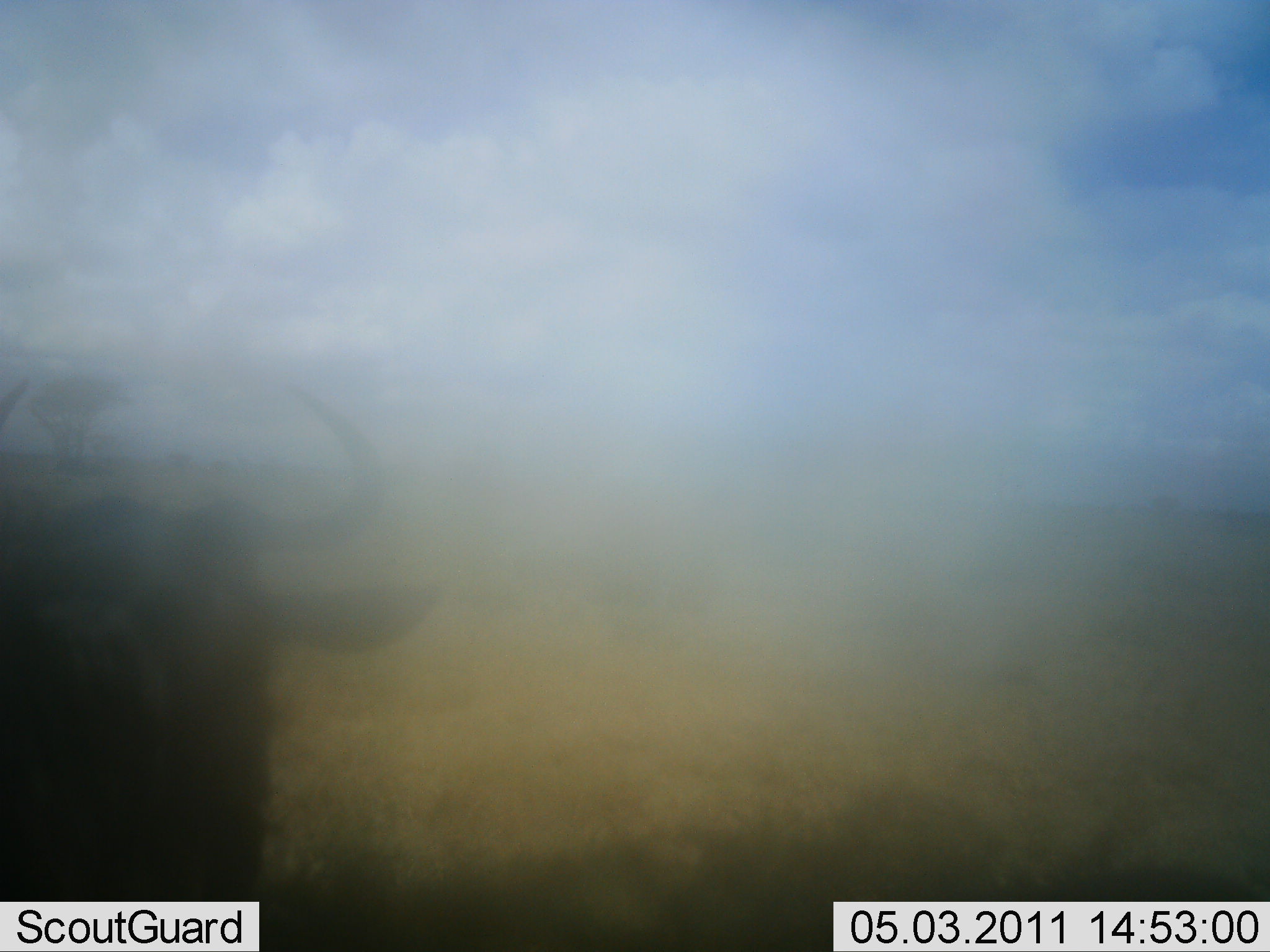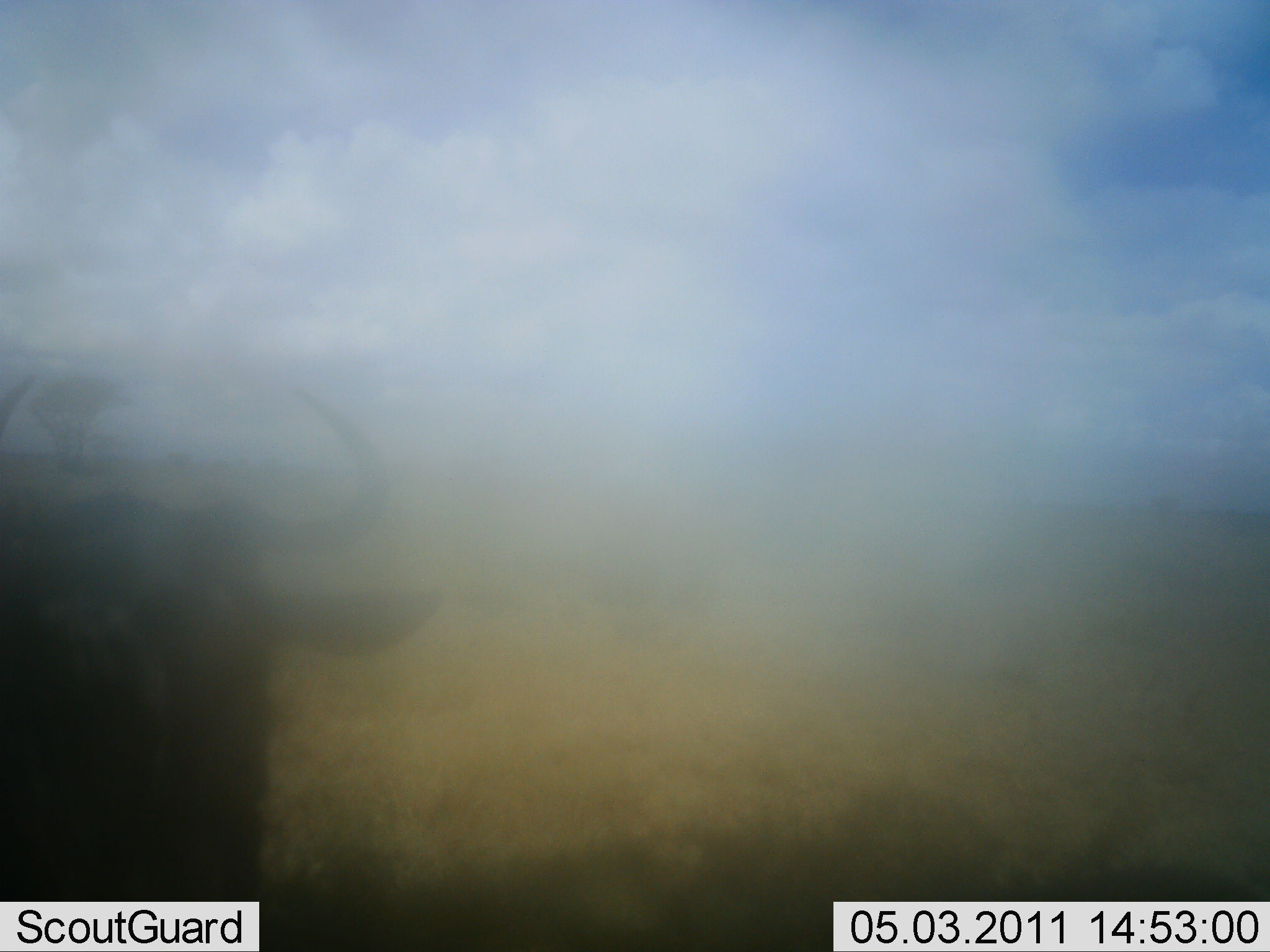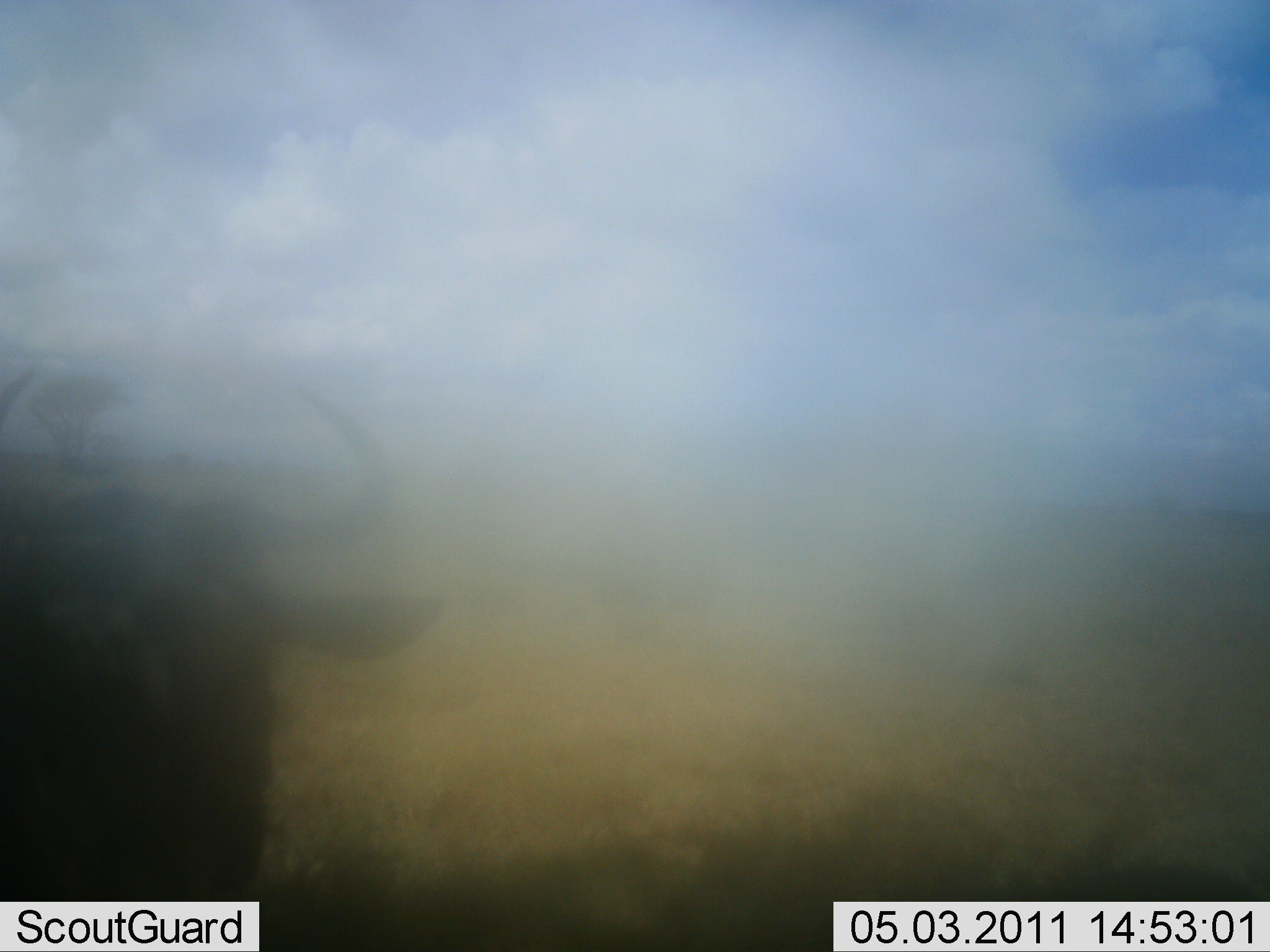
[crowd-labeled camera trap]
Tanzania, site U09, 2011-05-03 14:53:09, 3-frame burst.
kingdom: Animalia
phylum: Chordata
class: Mammalia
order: Artiodactyla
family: Bovidae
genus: Connochaetes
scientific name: Connochaetes taurinus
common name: blue wildebeest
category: wildebeest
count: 1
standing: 100%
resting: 0%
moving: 0%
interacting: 0%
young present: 0%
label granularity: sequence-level